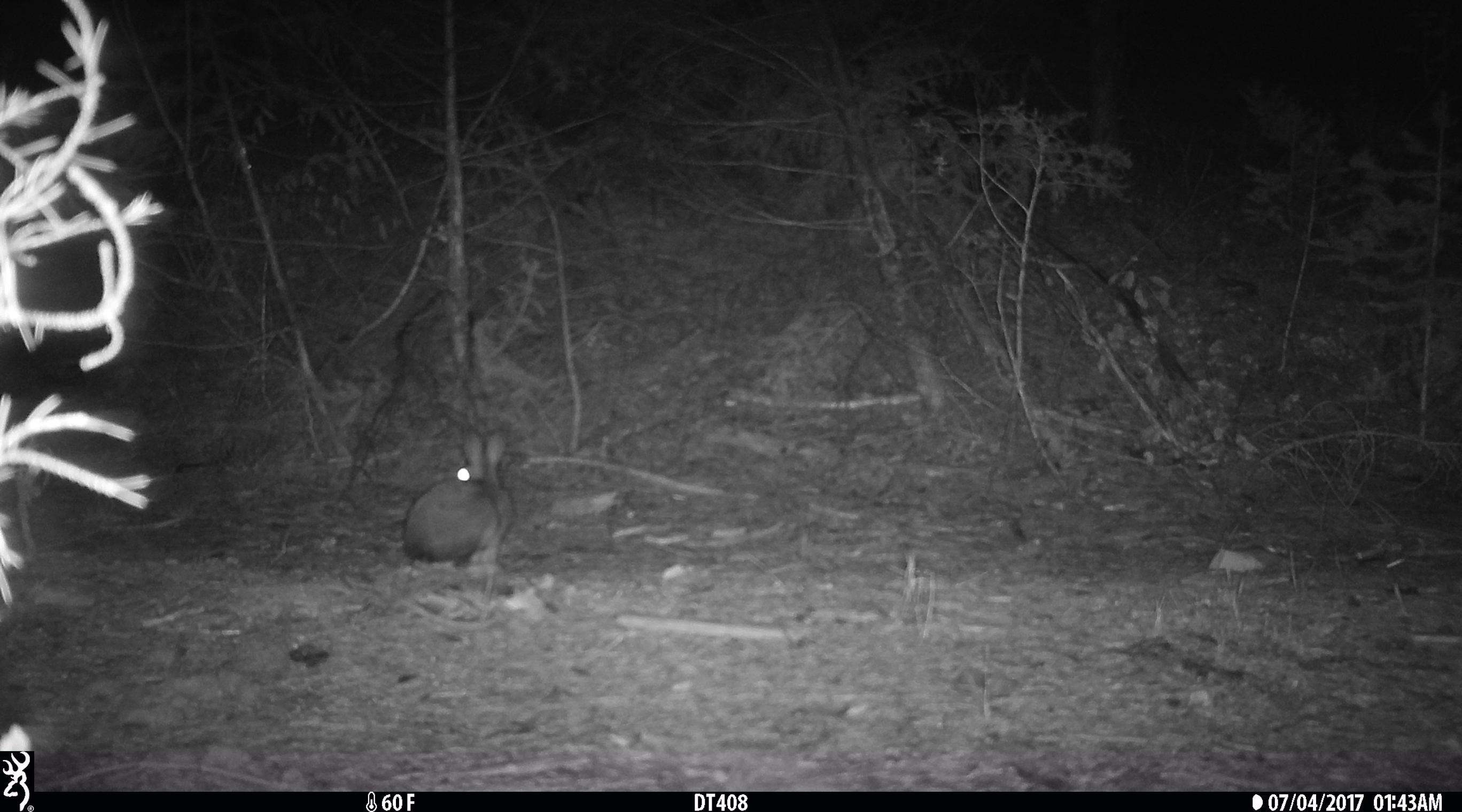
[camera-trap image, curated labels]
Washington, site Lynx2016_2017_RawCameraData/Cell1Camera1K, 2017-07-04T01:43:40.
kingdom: Animalia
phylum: Chordata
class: Mammalia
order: Lagomorpha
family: Leporidae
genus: Lepus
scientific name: Lepus americanus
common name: snowshoe hare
Lepus americanus (snowshoe hare). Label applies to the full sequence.